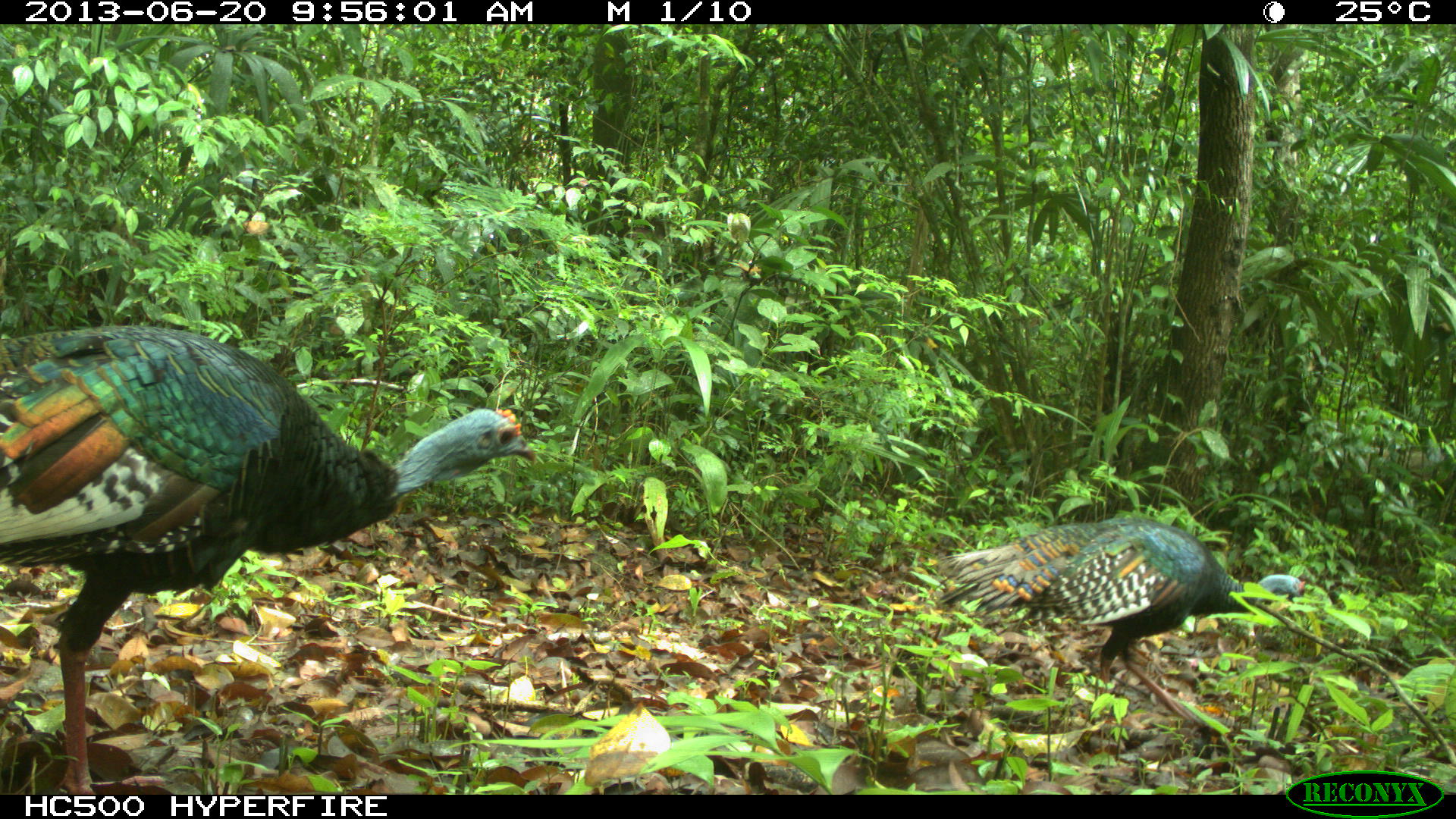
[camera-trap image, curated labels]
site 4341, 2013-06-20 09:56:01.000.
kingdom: Animalia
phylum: Chordata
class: Aves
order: Galliformes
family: Phasianidae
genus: Meleagris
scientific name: Meleagris ocellata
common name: ocellated turkey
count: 2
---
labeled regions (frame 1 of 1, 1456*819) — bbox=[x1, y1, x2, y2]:
meleagris ocellata: bbox=[0, 322, 538, 795]; bbox=[926, 515, 1306, 726]